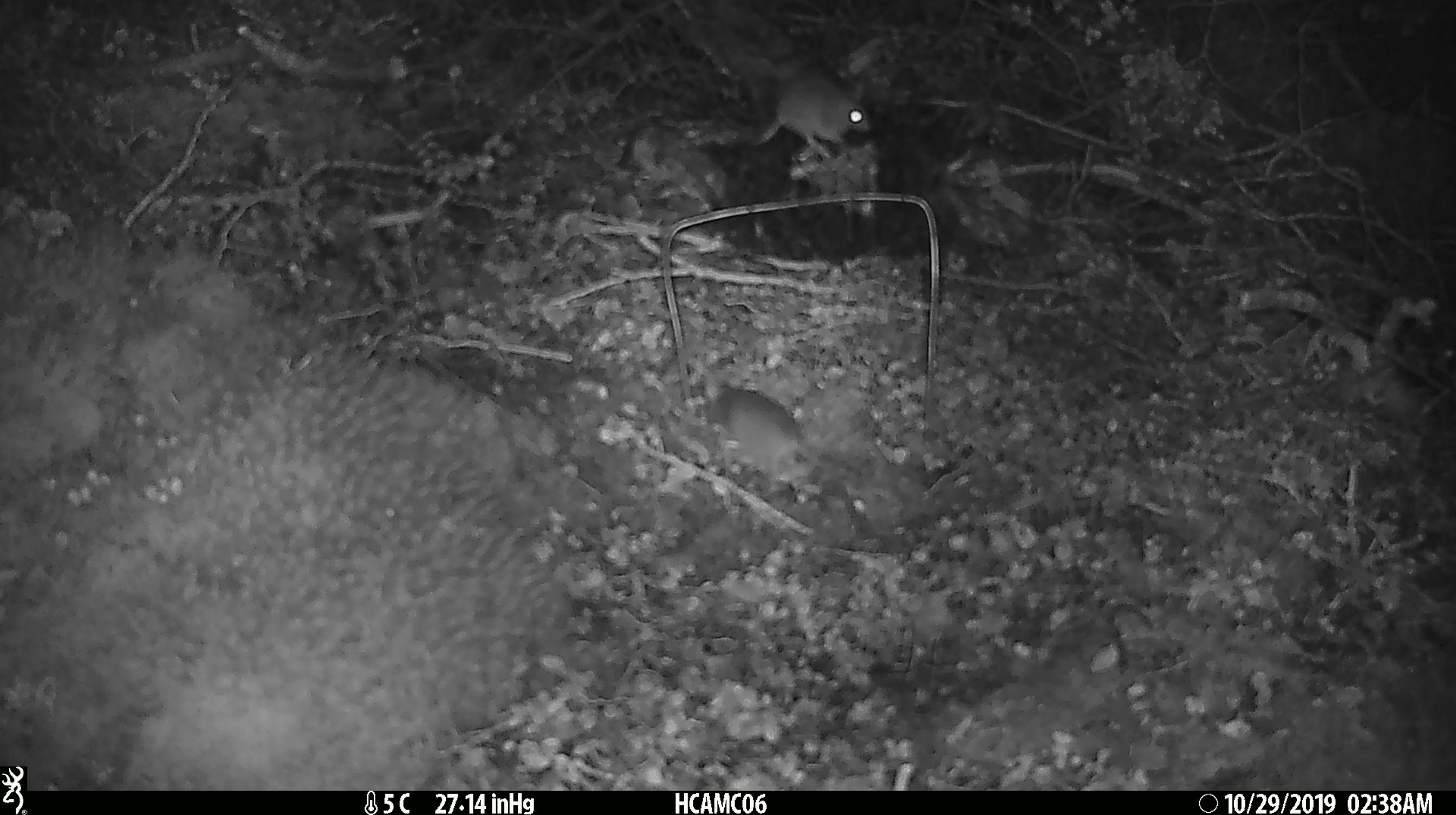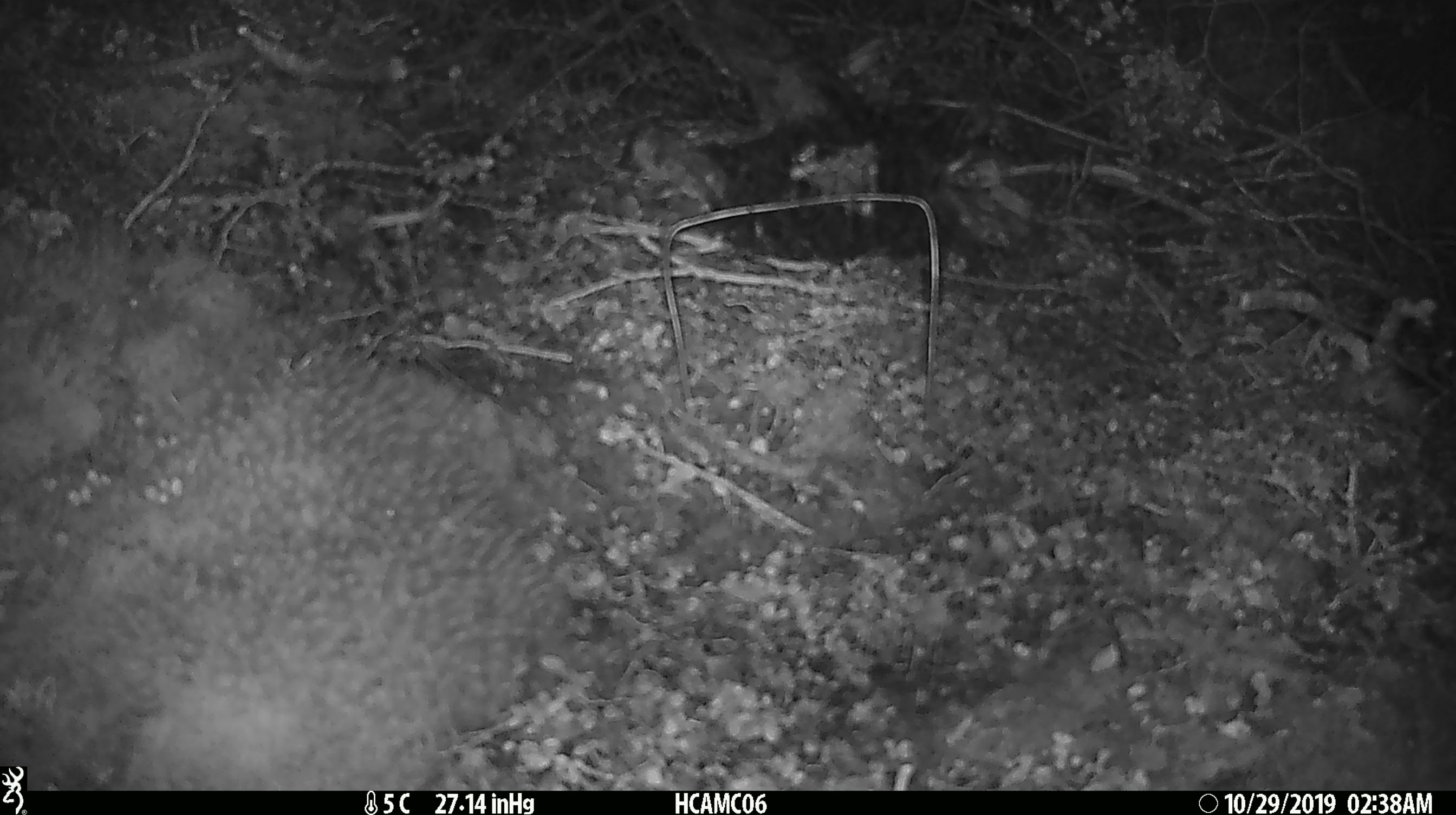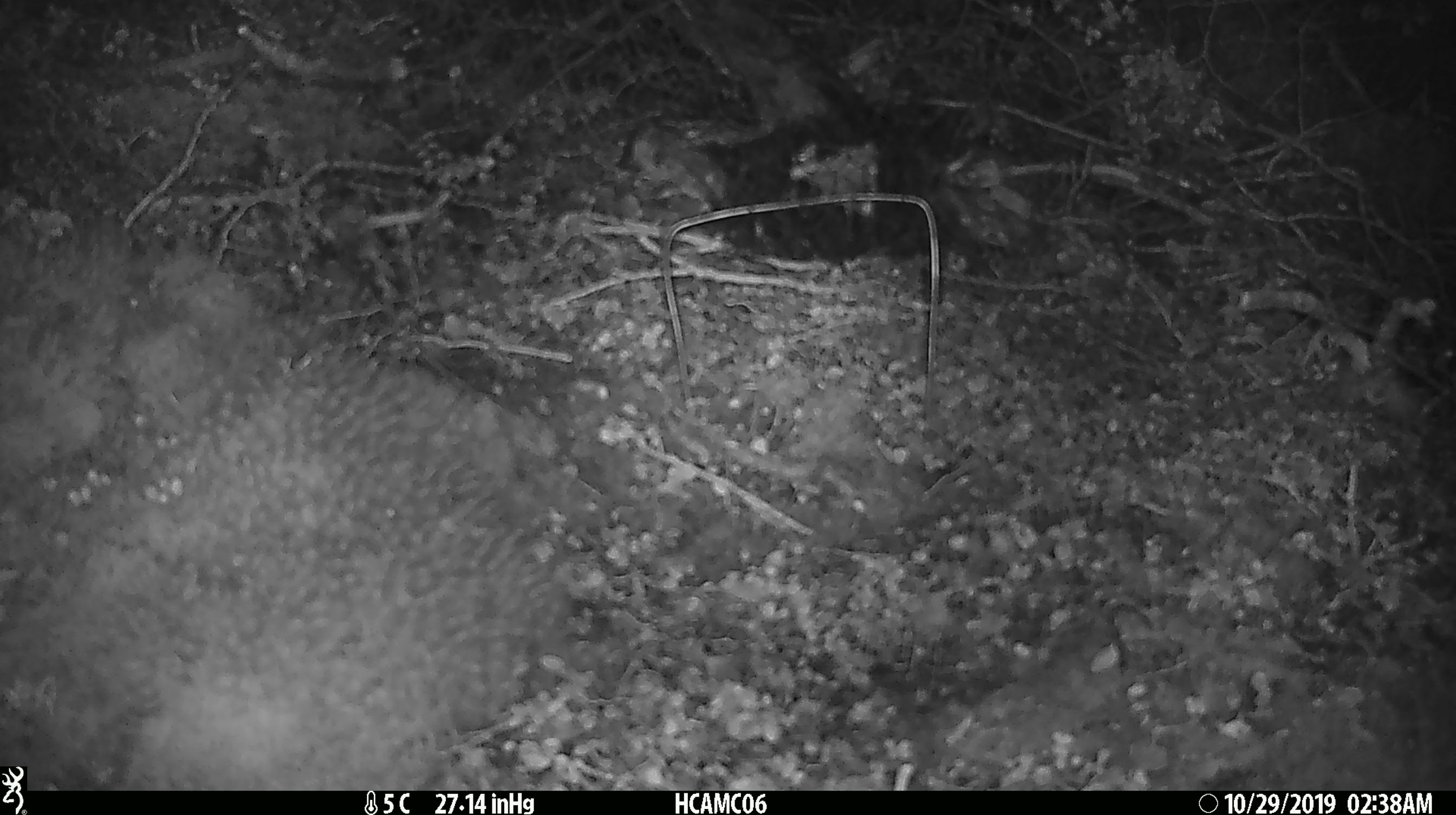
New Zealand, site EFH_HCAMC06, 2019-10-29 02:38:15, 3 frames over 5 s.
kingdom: Animalia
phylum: Chordata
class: Mammalia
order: Rodentia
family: Muridae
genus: Mus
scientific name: Mus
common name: mouse